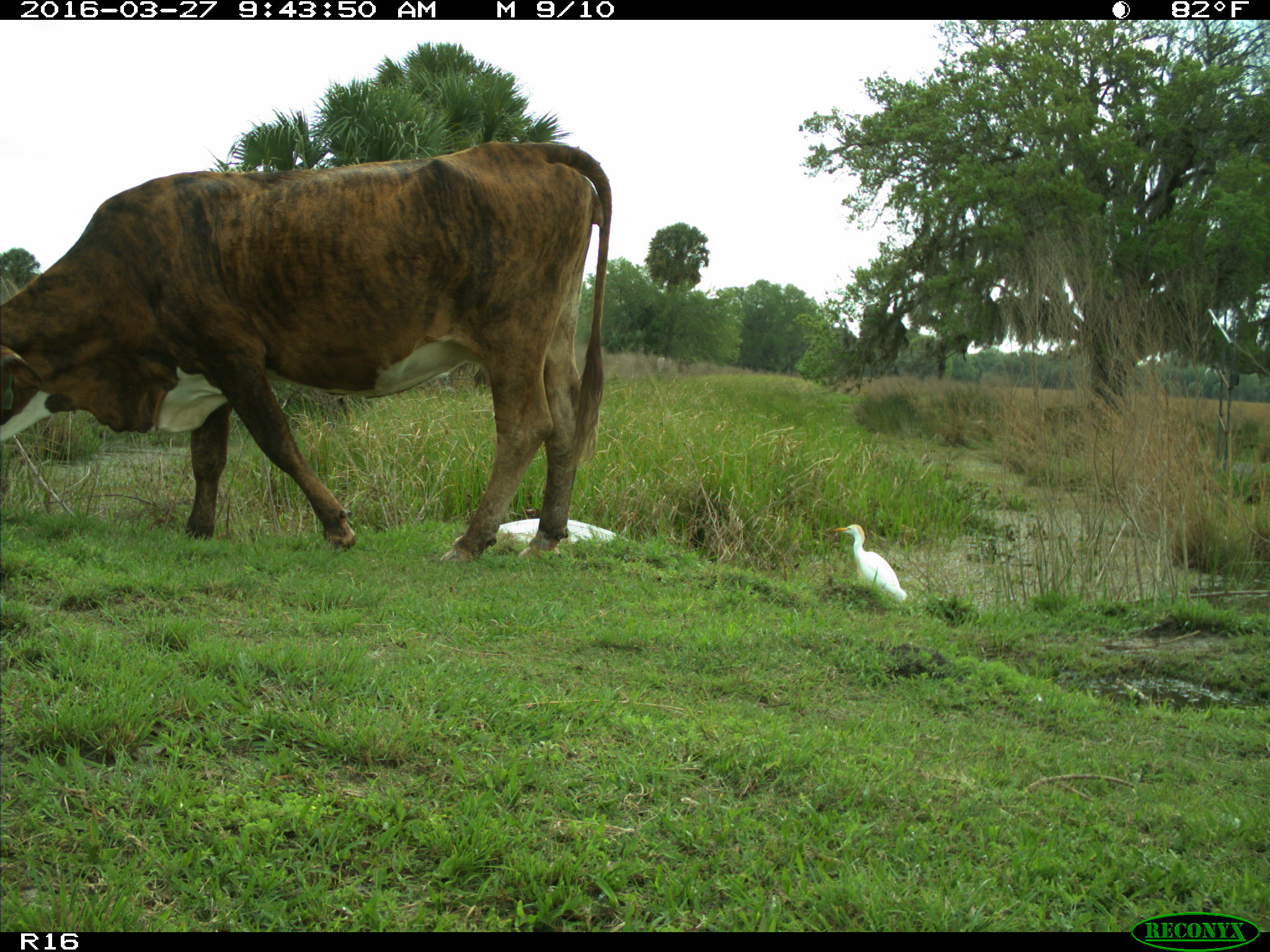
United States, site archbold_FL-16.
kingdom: Animalia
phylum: Chordata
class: Mammalia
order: Artiodactyla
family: Bovidae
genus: Bos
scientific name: Bos taurus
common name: domestic cow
Bos taurus (domestic cow).